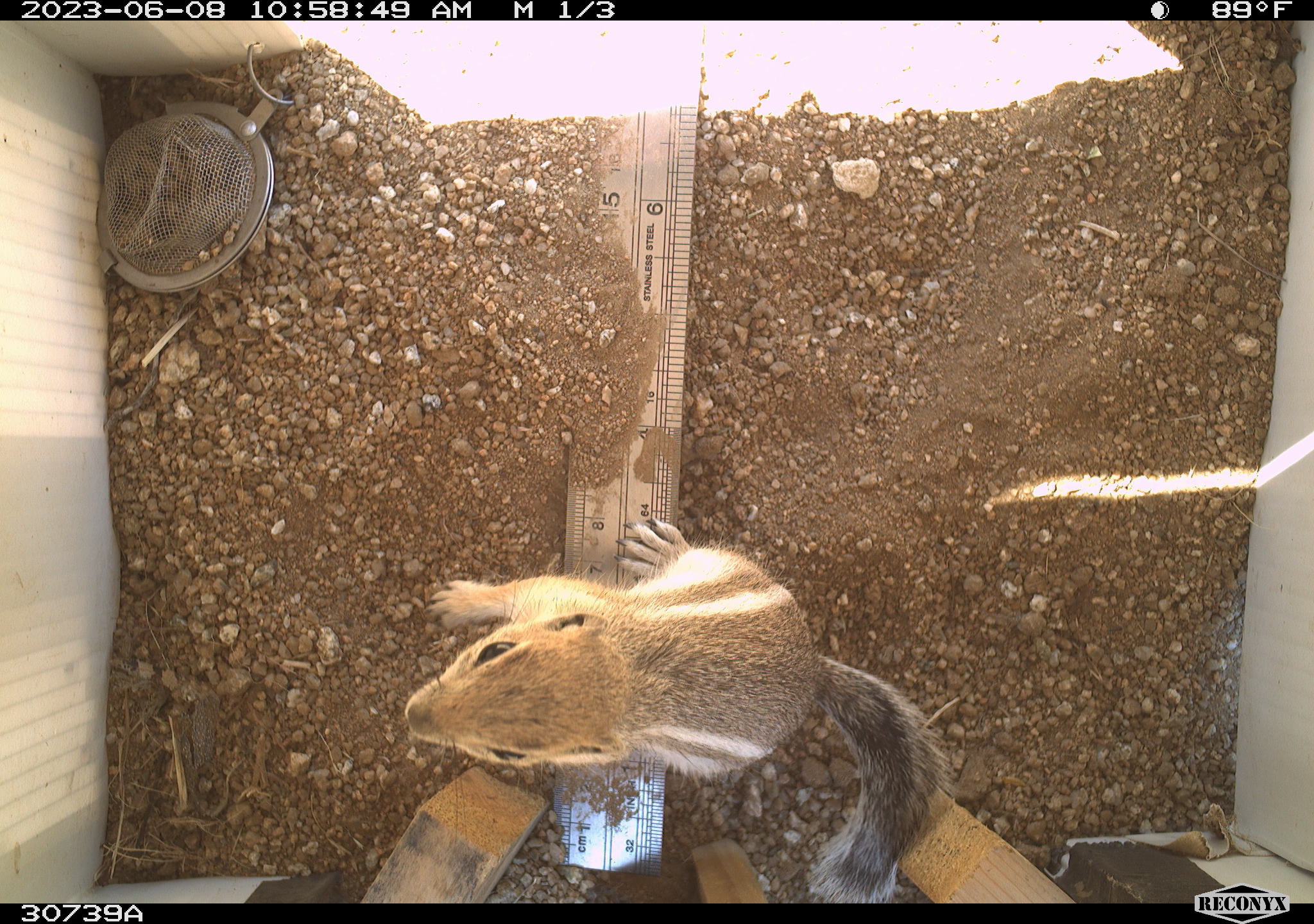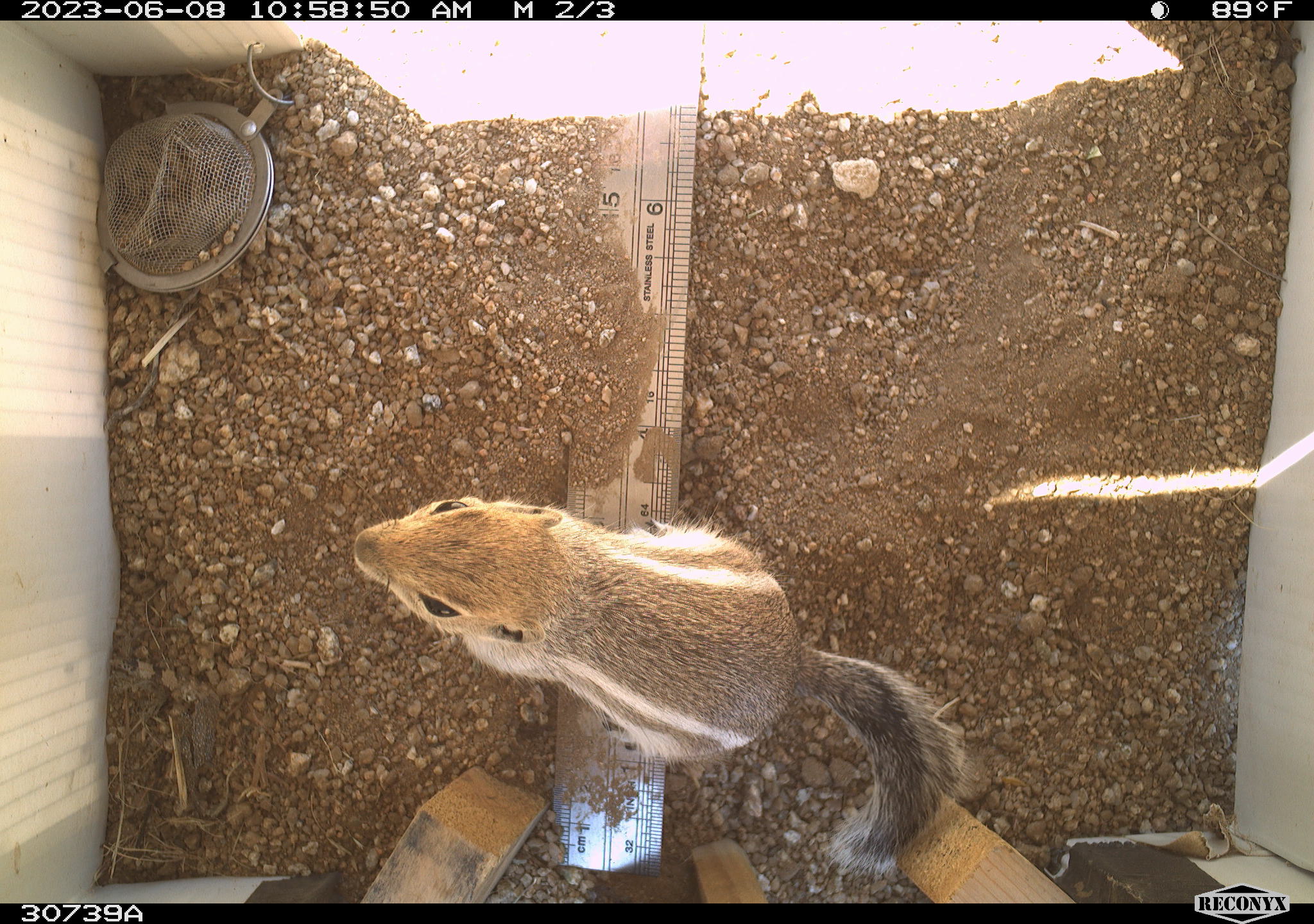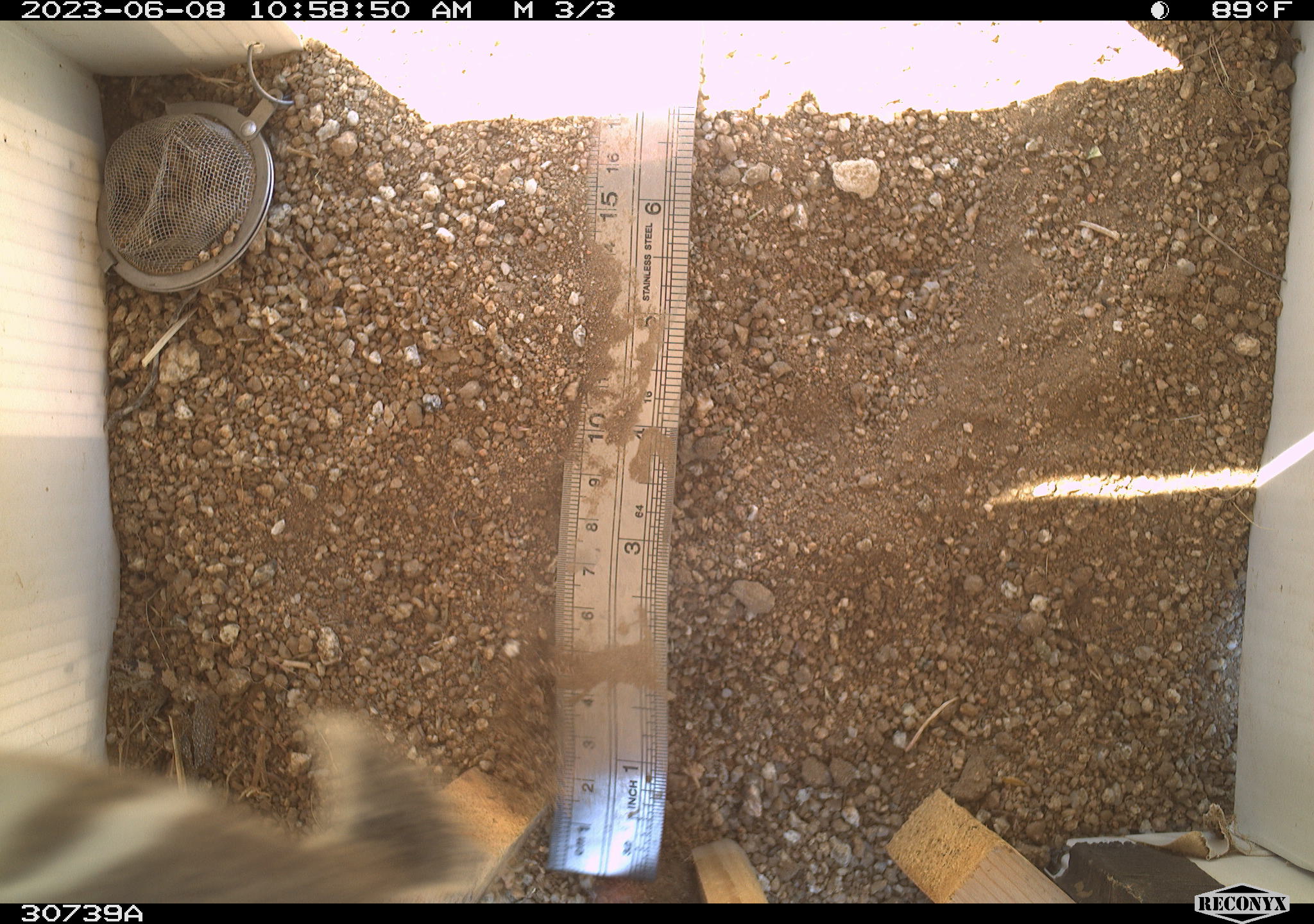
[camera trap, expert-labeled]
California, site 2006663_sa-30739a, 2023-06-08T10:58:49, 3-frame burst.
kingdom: Animalia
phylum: Chordata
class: Mammalia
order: Rodentia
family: Sciuridae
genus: Ammospermophilus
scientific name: Ammospermophilus leucurus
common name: white-tailed antelope squirrel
White-tailed antelope squirrel (Ammospermophilus leucurus).